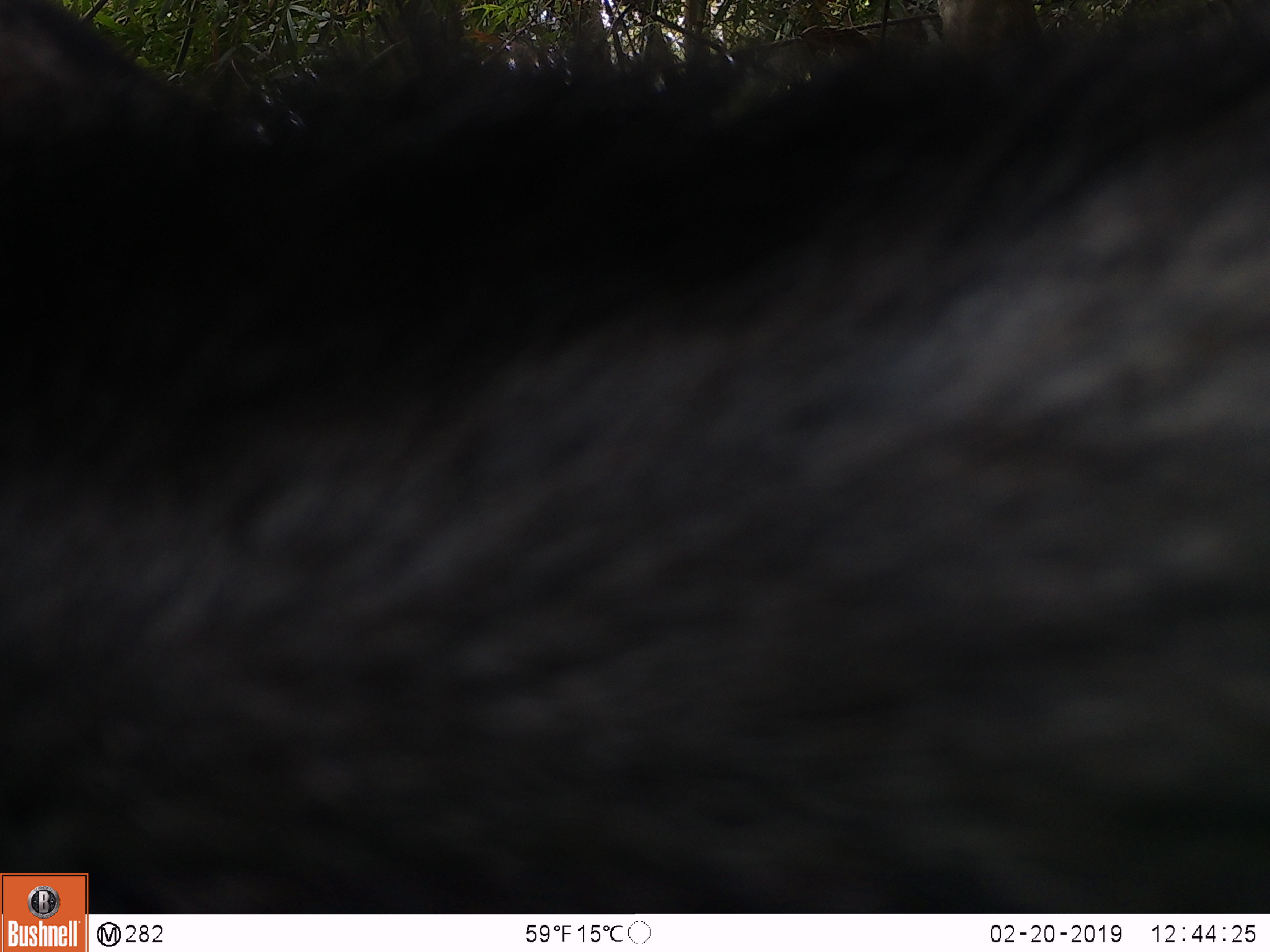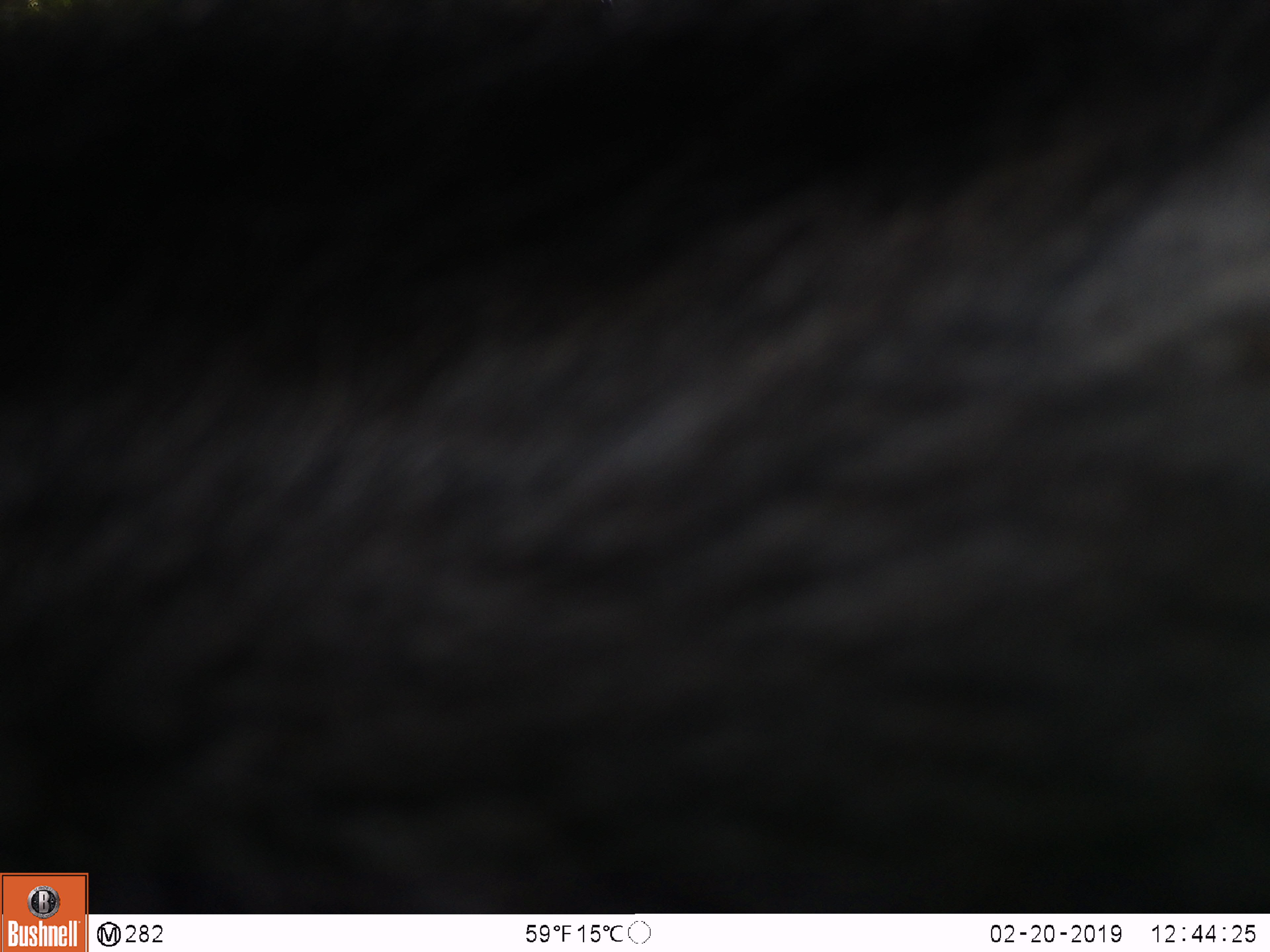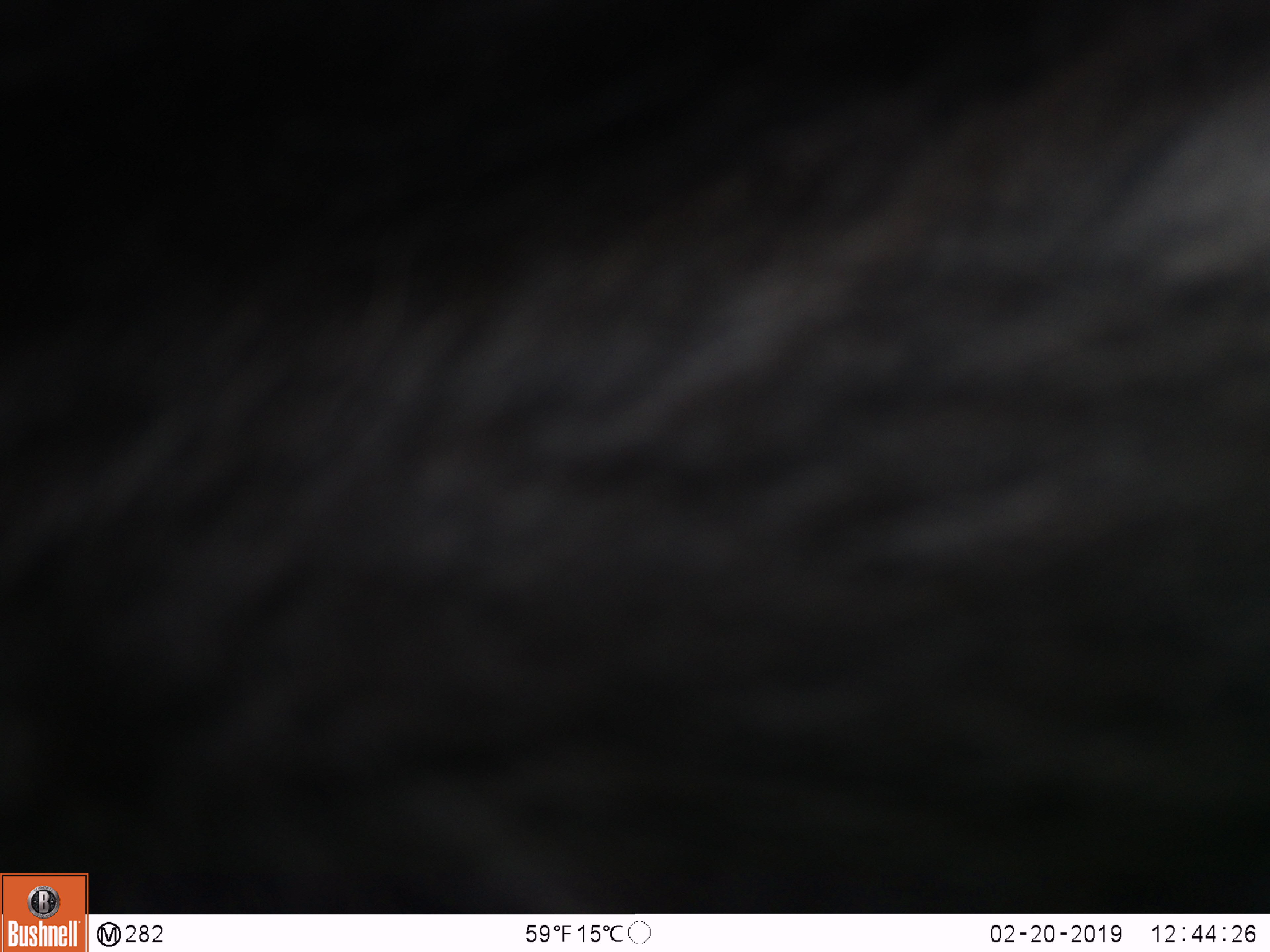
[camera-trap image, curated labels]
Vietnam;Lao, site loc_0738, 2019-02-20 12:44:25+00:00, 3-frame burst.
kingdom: Animalia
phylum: Chordata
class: Mammalia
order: Artiodactyla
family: Bovidae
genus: Capricornis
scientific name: Capricornis sumatraensis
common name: chinese serow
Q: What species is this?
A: Chinese serow (Capricornis sumatraensis).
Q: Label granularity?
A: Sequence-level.